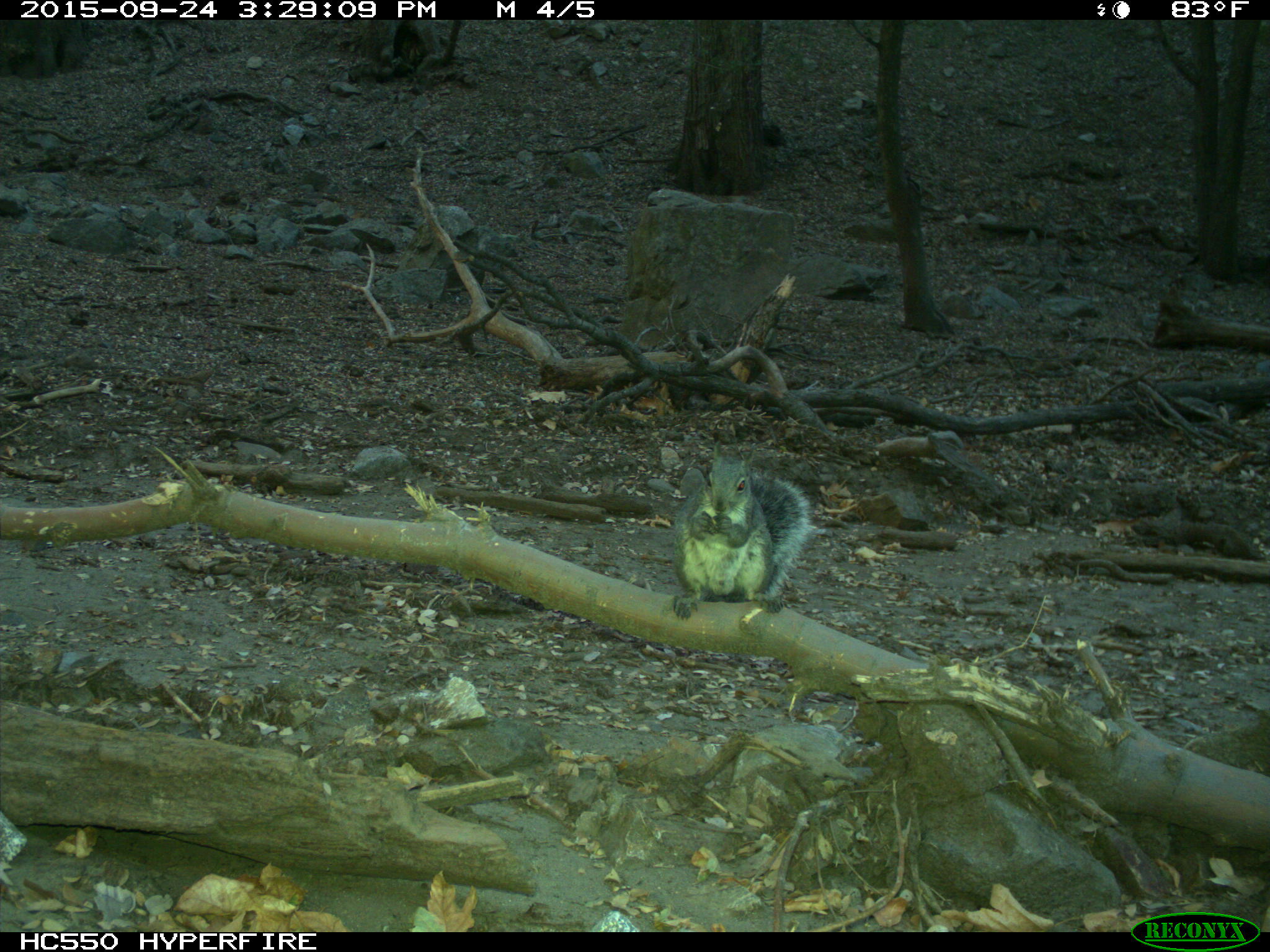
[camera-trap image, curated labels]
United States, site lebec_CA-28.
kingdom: Animalia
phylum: Chordata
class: Mammalia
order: Rodentia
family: Sciuridae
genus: Sciurus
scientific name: Sciurus carolinensis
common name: eastern gray squirrel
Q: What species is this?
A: Sciurus carolinensis (eastern gray squirrel).